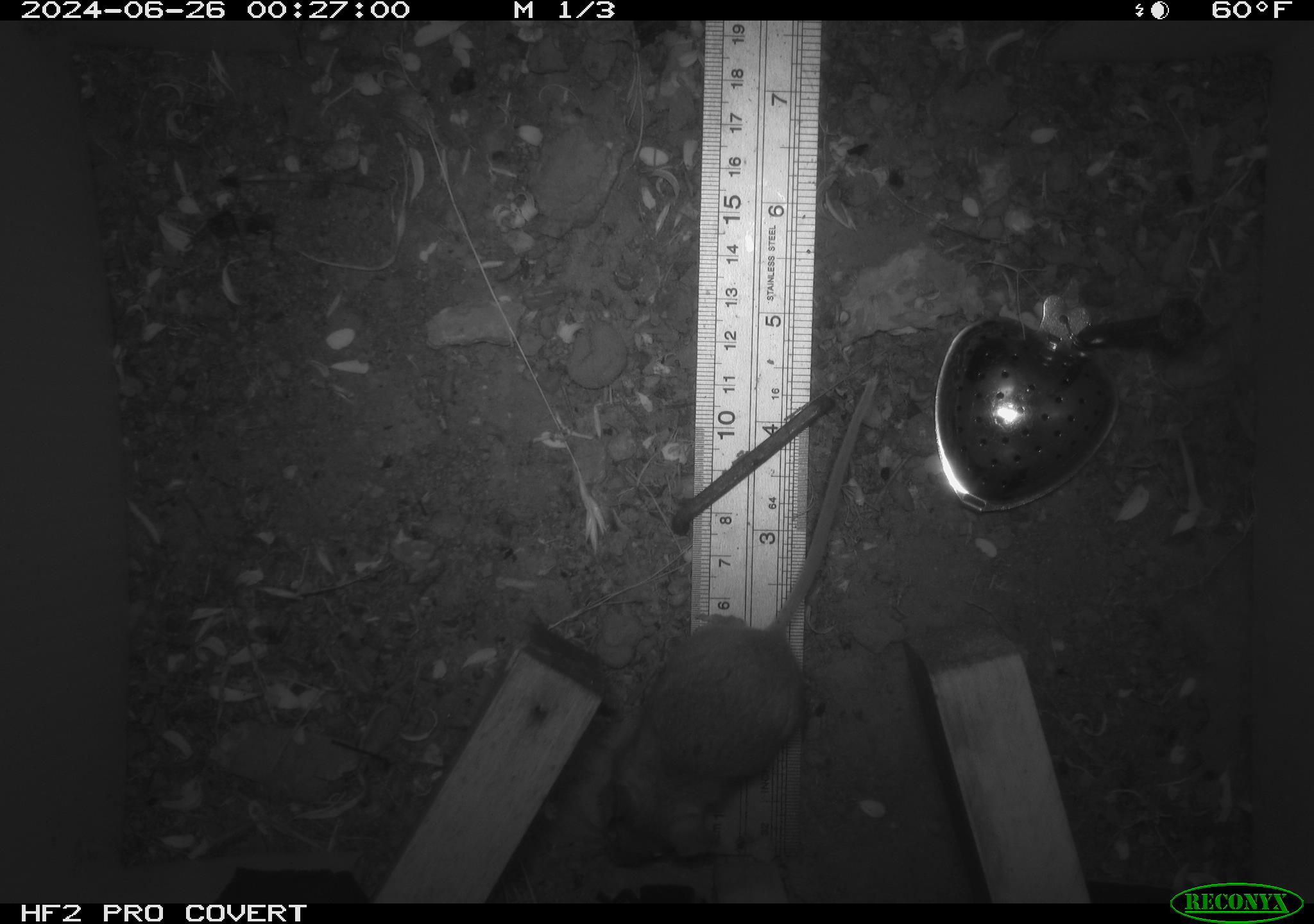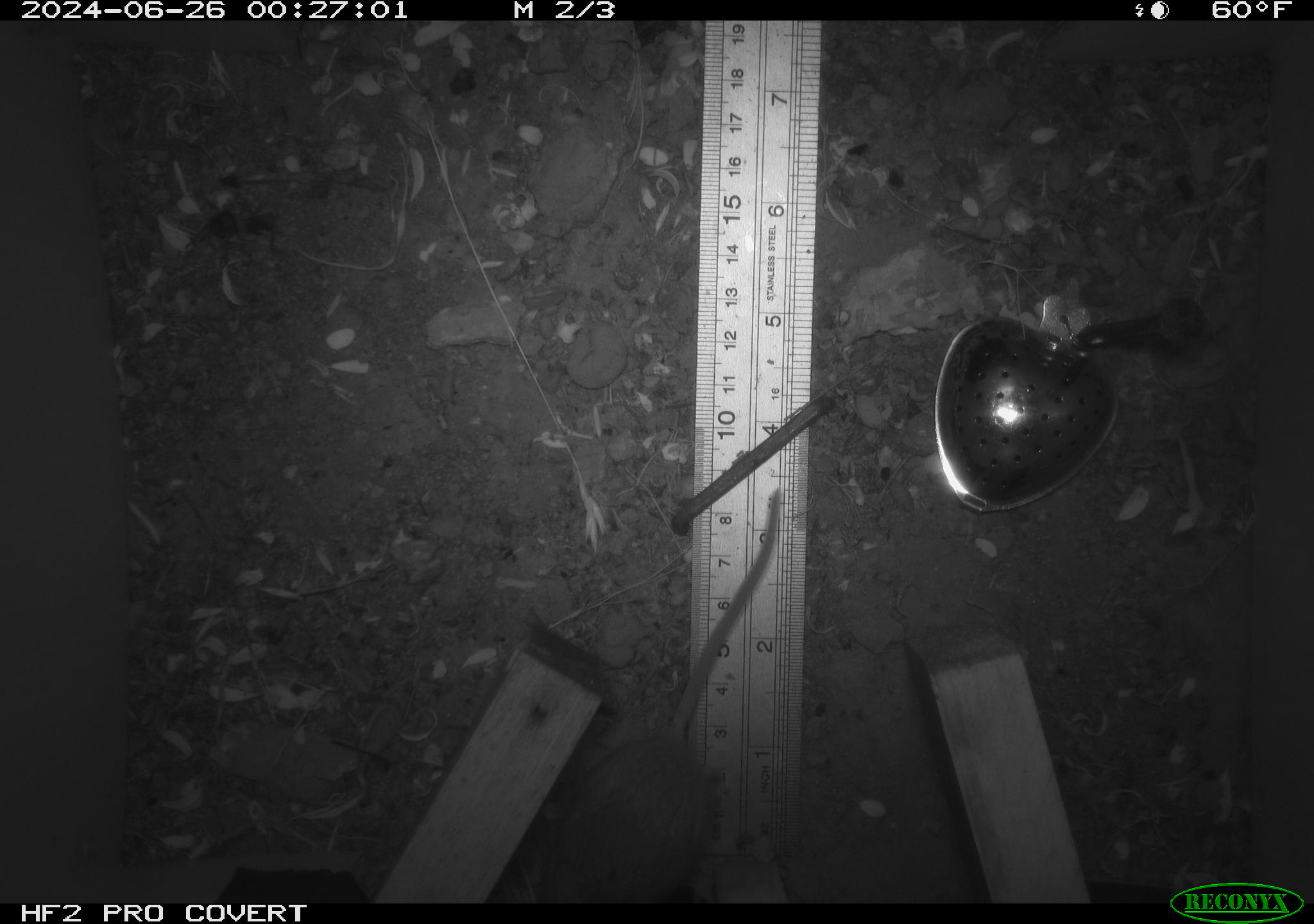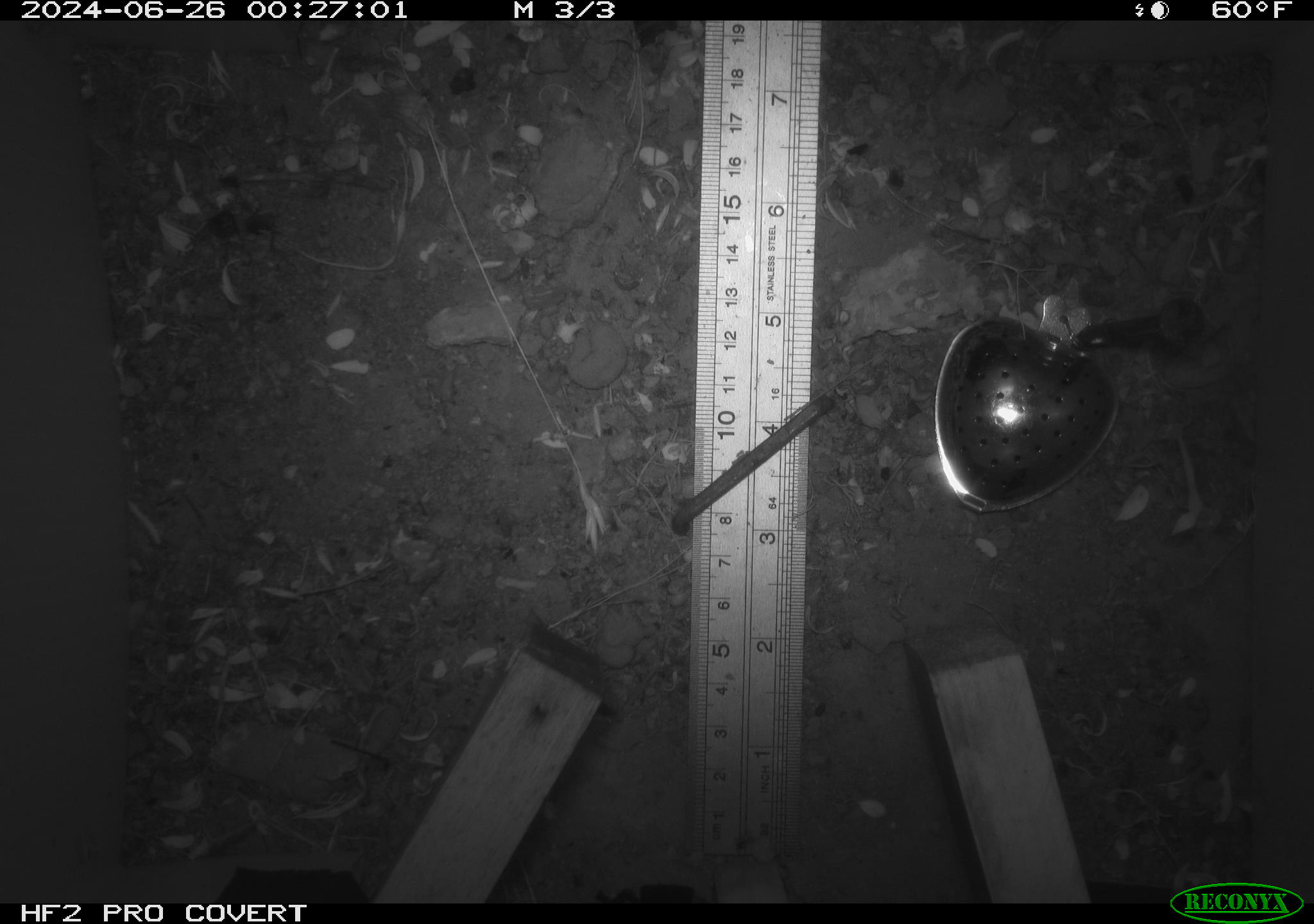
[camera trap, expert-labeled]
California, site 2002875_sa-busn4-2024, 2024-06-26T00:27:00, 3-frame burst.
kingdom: Animalia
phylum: Chordata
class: Mammalia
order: Rodentia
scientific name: Rodentia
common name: rodent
Rodent (Rodentia).